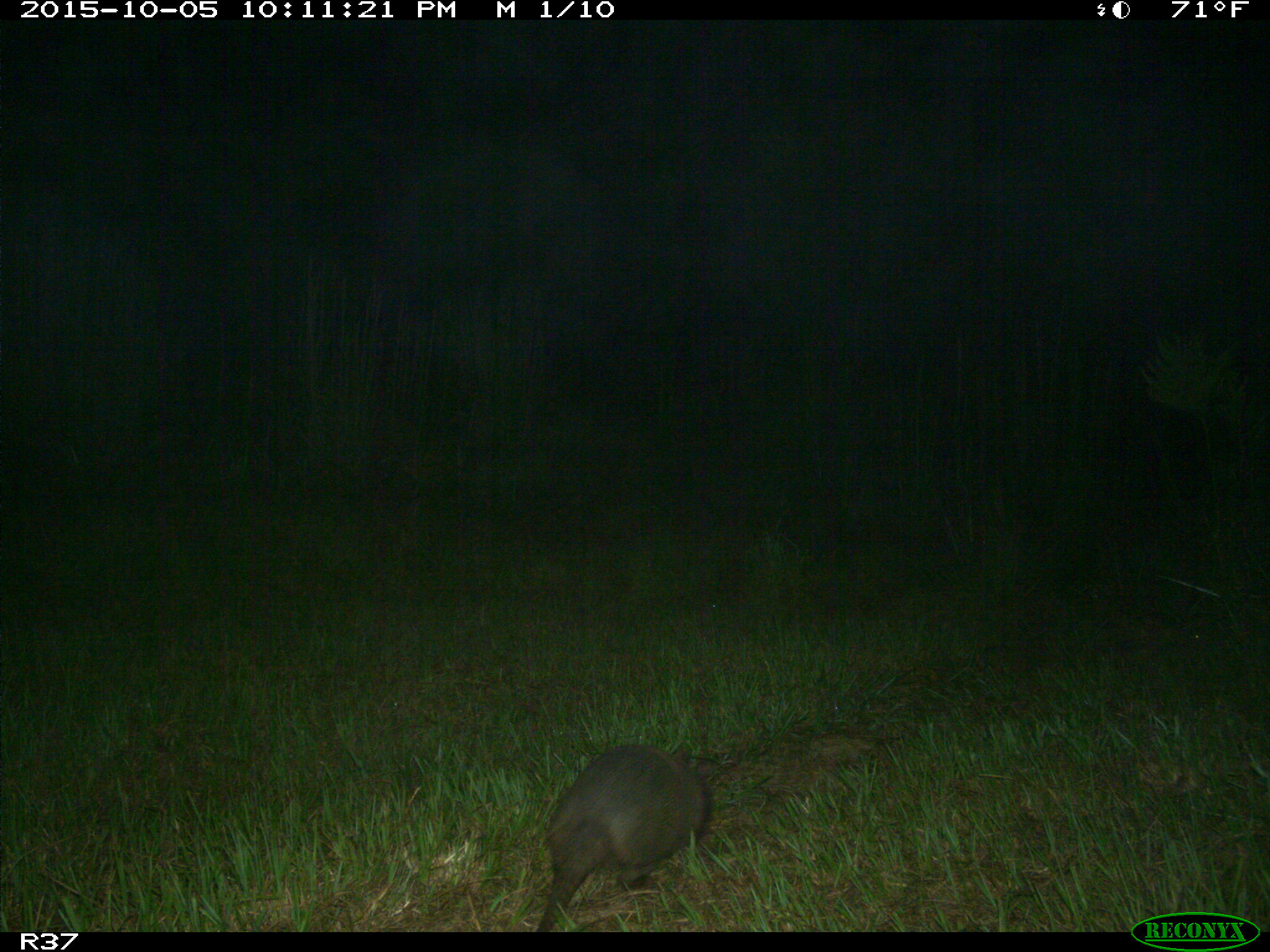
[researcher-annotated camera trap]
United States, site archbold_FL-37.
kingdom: Animalia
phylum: Chordata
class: Mammalia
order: Cingulata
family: Dasypodidae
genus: Dasypus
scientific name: Dasypus novemcinctus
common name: nine-banded armadillo